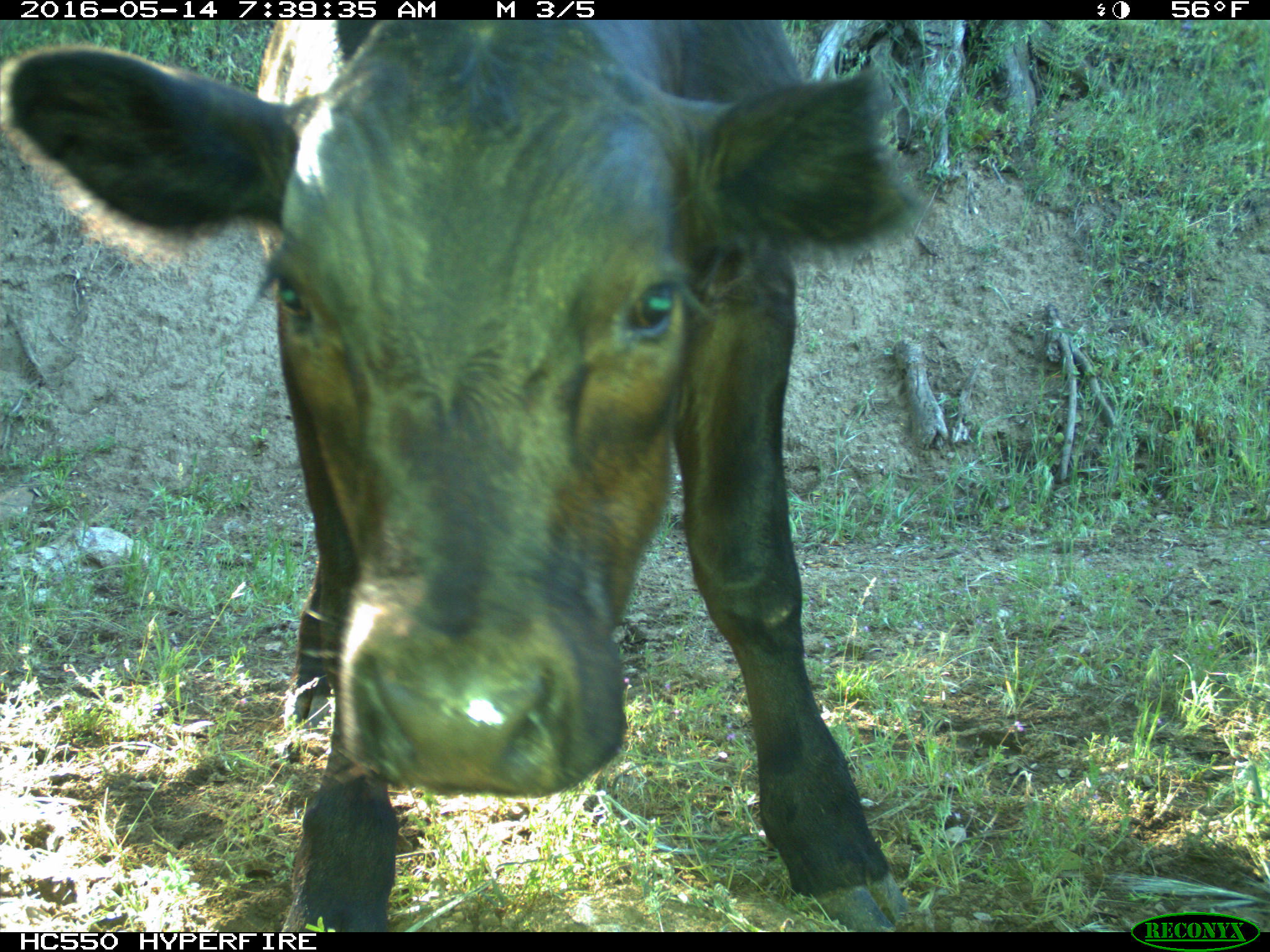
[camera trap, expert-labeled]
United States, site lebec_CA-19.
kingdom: Animalia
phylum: Chordata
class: Mammalia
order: Artiodactyla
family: Bovidae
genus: Bos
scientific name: Bos taurus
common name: domestic cow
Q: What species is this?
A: Bos taurus (domestic cow).